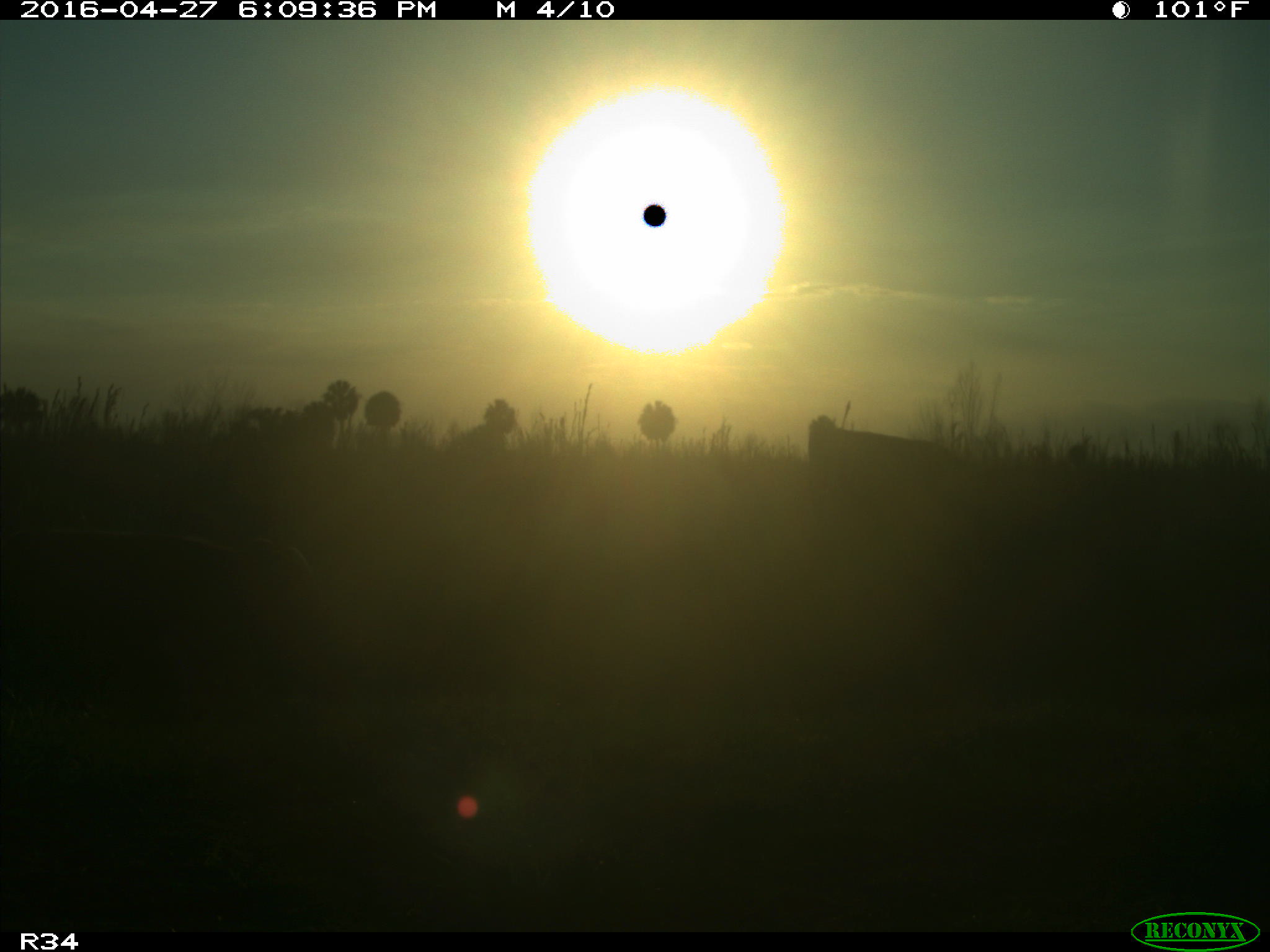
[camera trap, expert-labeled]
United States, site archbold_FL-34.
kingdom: Animalia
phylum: Chordata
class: Mammalia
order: Artiodactyla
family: Bovidae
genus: Bos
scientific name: Bos taurus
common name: domestic cow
Bos taurus (domestic cow).